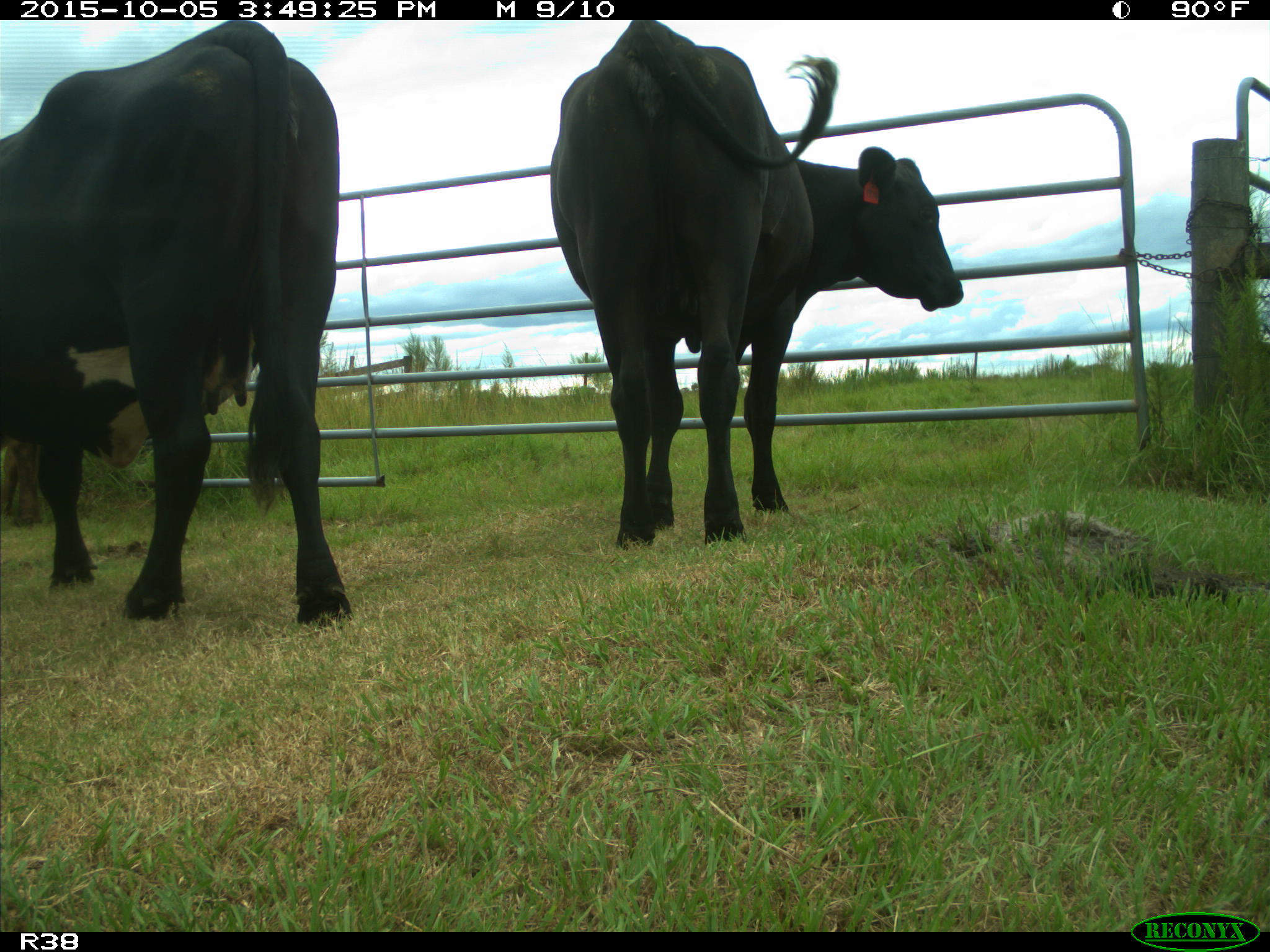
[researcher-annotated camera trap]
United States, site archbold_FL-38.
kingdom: Animalia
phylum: Chordata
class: Mammalia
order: Artiodactyla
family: Bovidae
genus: Bos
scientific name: Bos taurus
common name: domestic cow